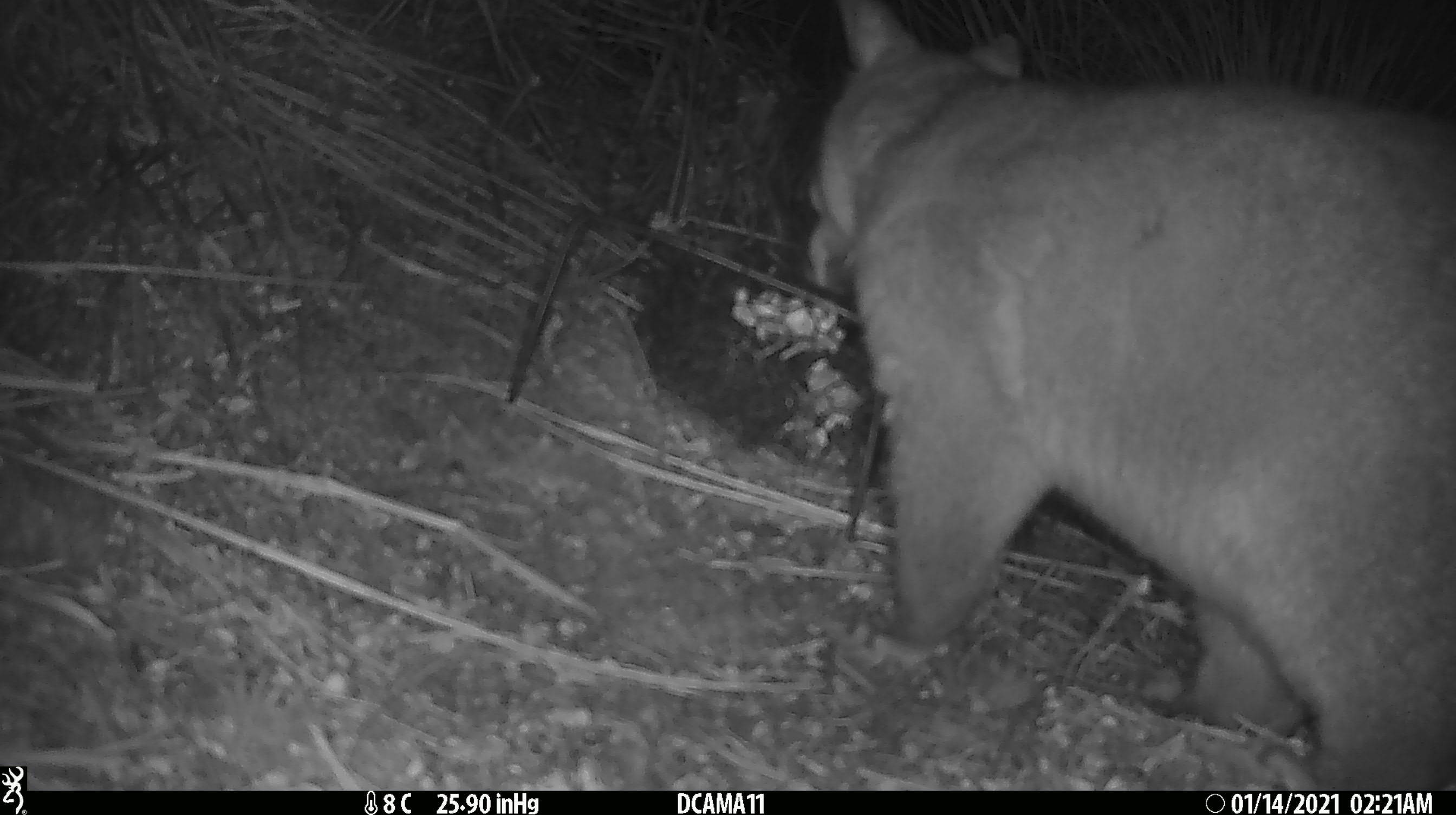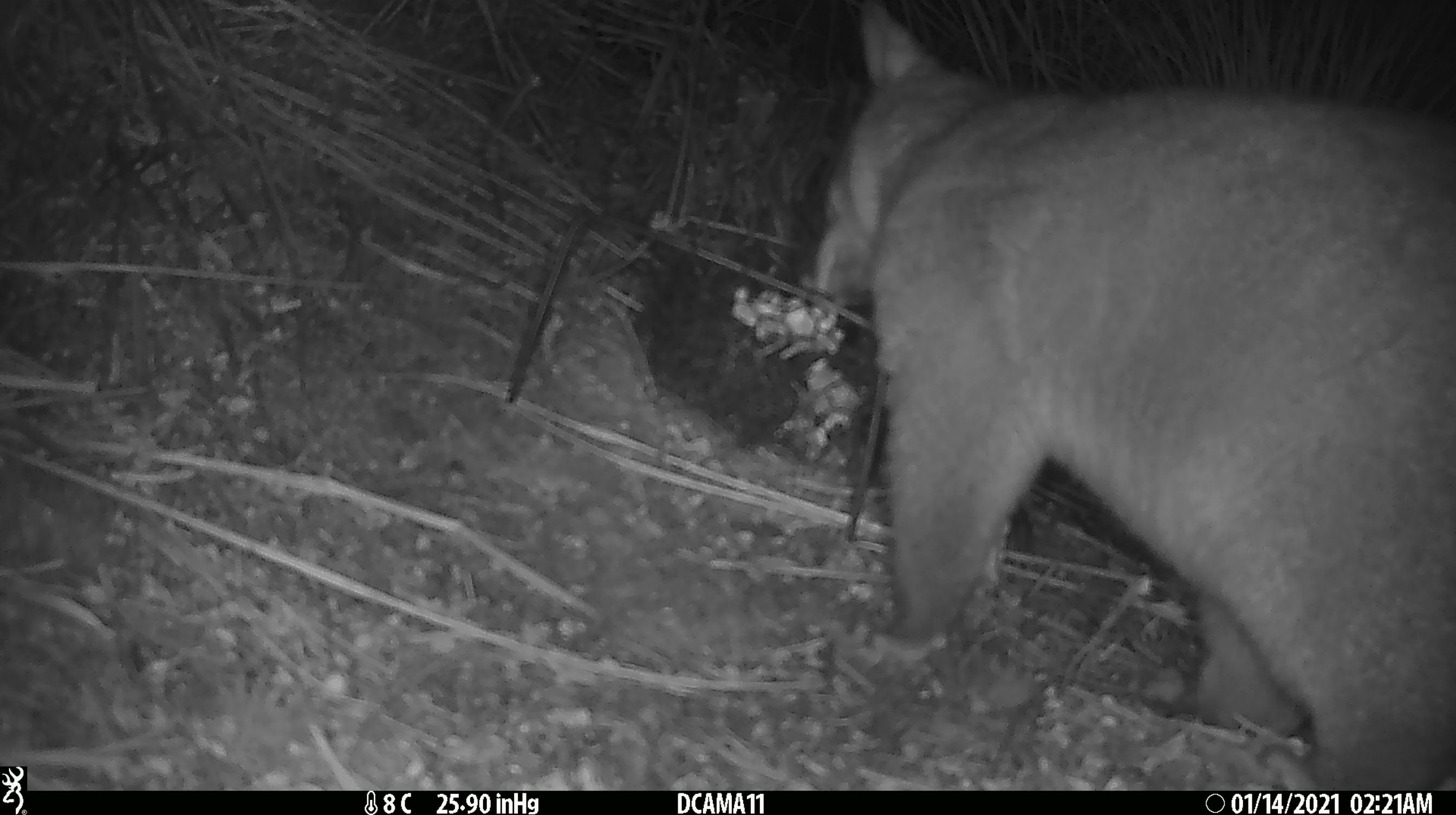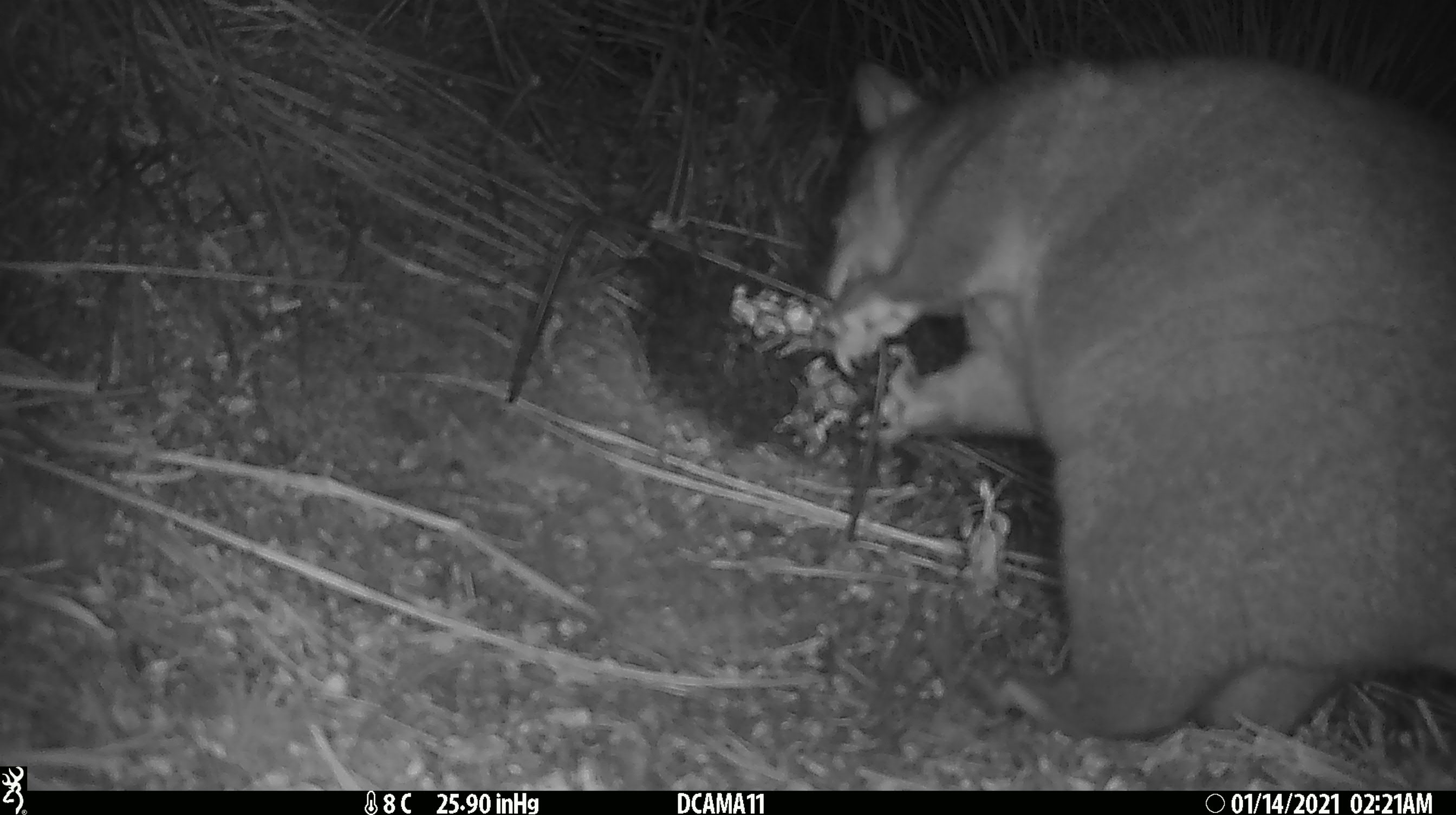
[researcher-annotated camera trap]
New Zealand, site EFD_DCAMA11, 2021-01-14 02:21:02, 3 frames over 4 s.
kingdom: Animalia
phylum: Chordata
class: Mammalia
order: Diprotodontia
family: Phalangeridae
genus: Trichosurus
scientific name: Trichosurus vulpecula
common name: common brushtail possum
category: possum